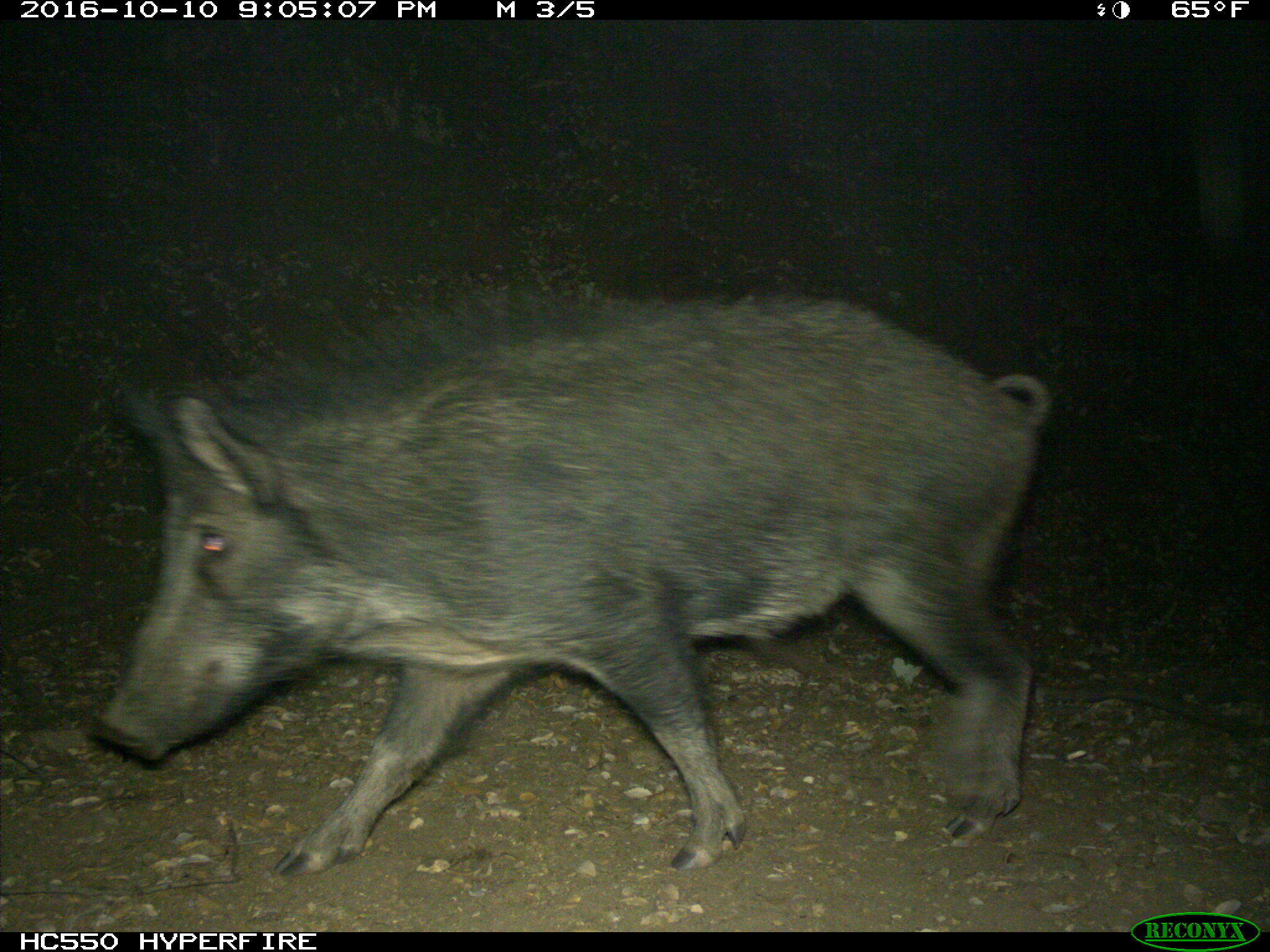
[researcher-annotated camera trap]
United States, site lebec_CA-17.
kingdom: Animalia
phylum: Chordata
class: Mammalia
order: Artiodactyla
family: Suidae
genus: Sus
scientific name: Sus scrofa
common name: wild boar